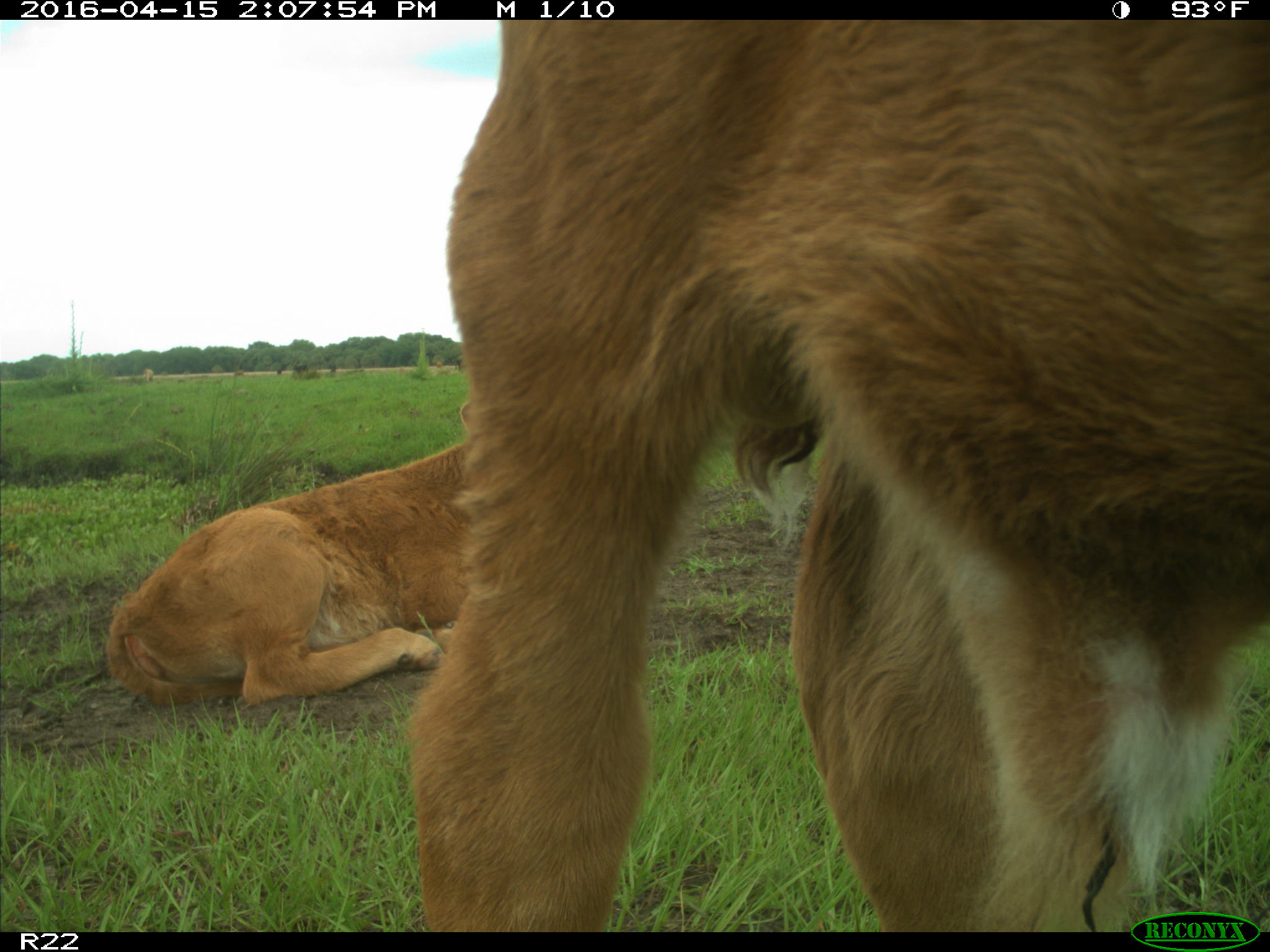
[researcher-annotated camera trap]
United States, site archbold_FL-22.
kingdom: Animalia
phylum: Chordata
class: Mammalia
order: Artiodactyla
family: Bovidae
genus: Bos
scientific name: Bos taurus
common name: domestic cow